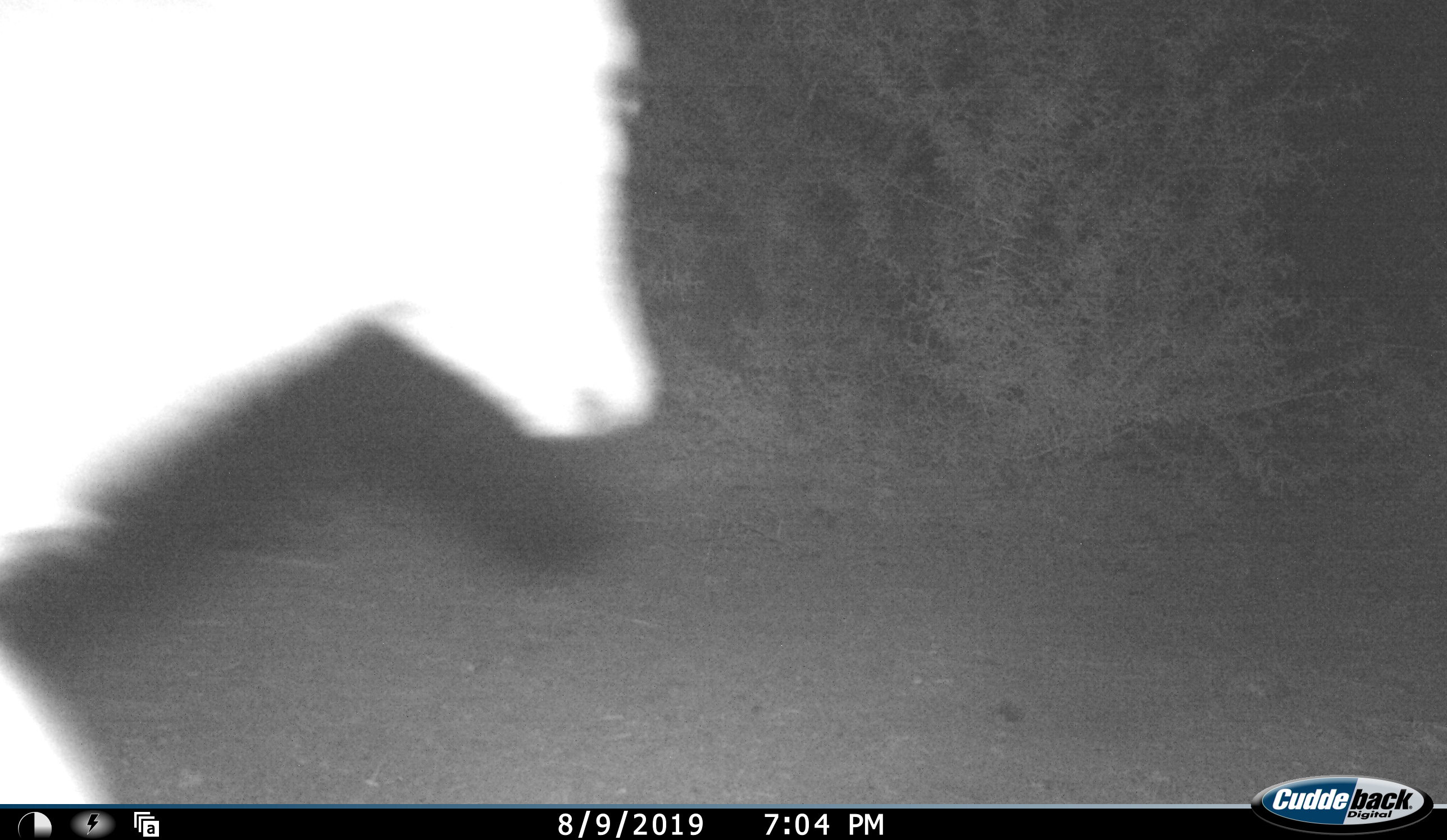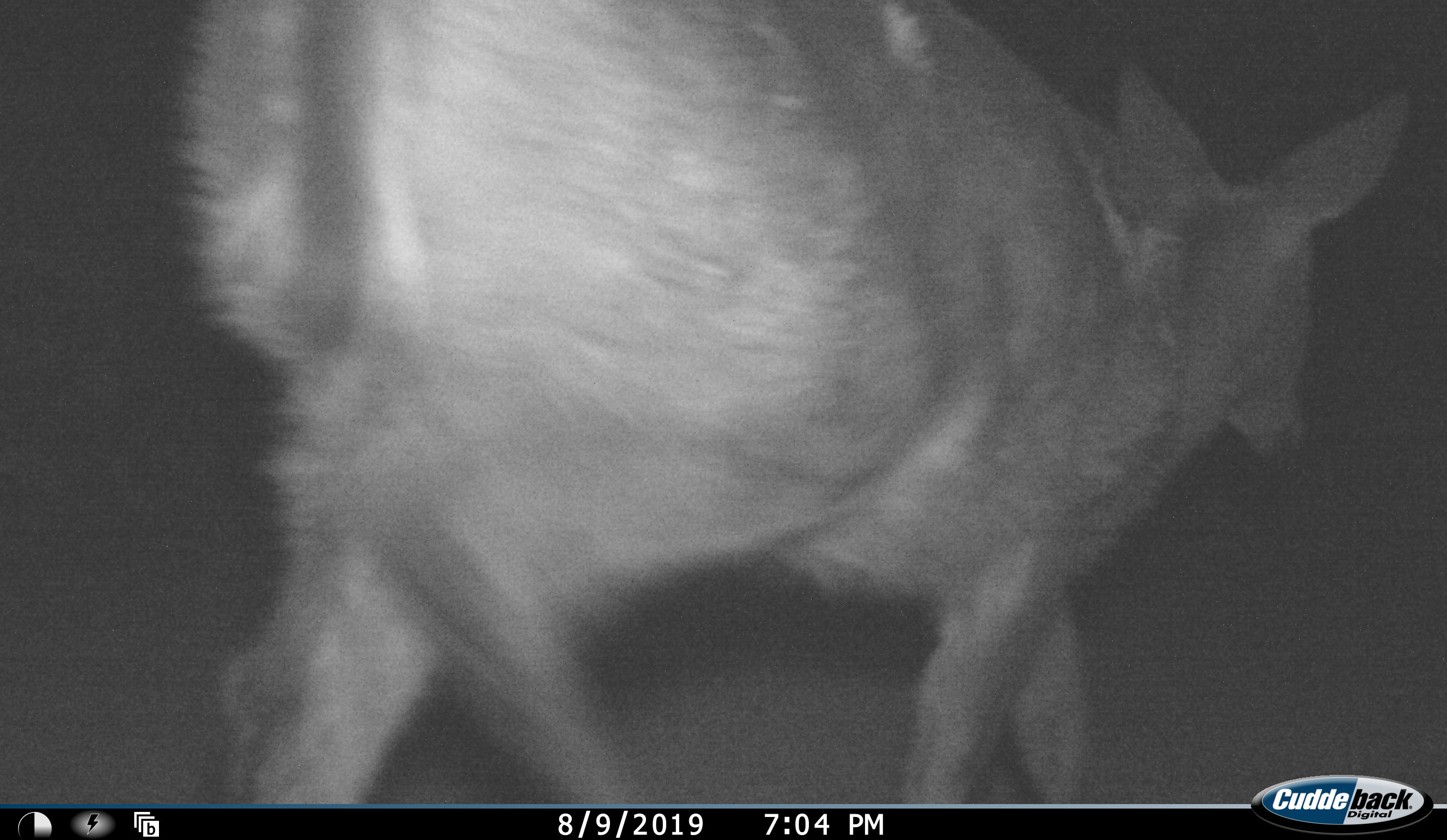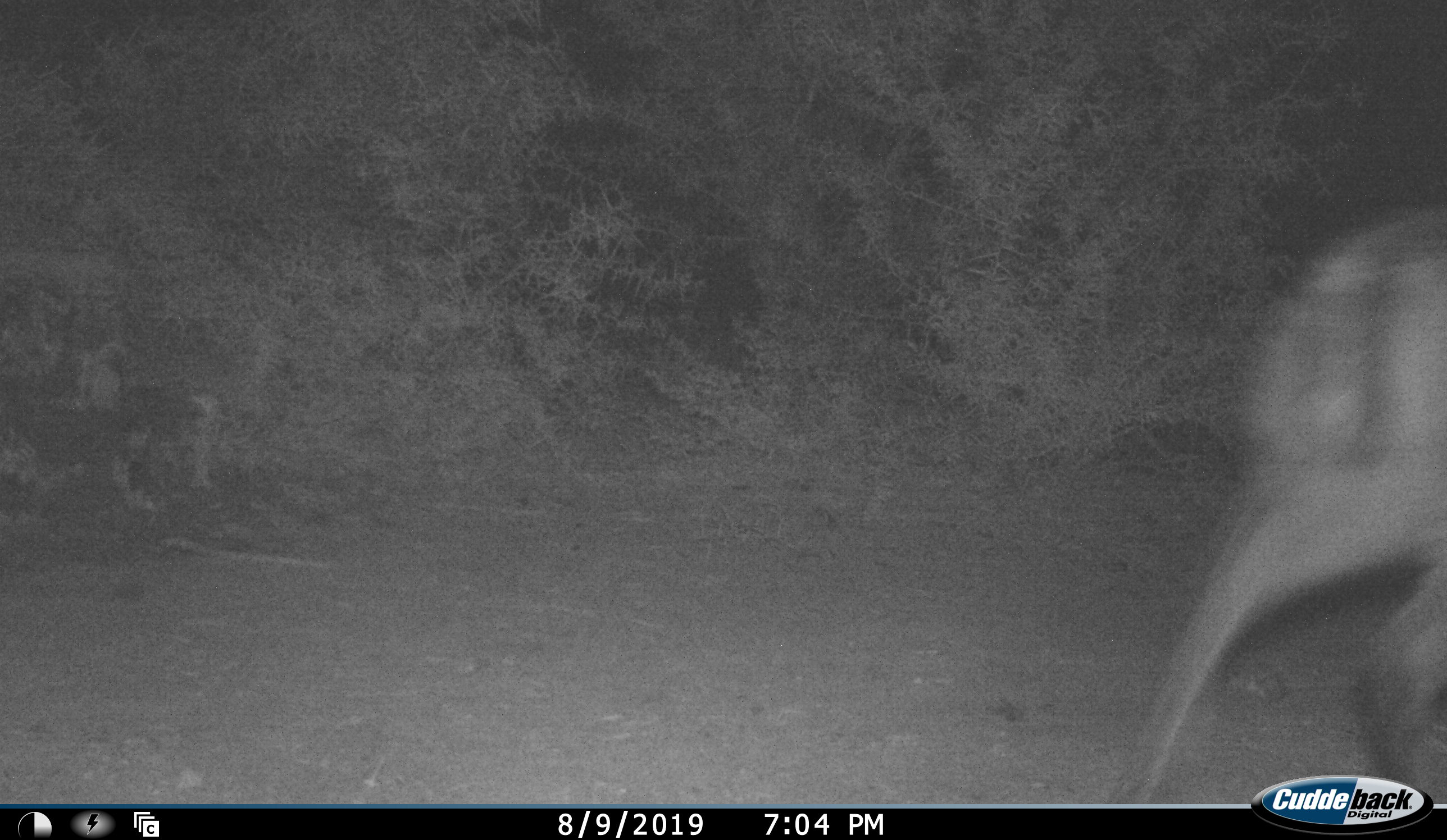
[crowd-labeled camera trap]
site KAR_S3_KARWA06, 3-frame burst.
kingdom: Animalia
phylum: Chordata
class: Mammalia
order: Artiodactyla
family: Bovidae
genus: Sylvicapra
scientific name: Sylvicapra grimmia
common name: common duiker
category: duikercommongrey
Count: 1.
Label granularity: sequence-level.